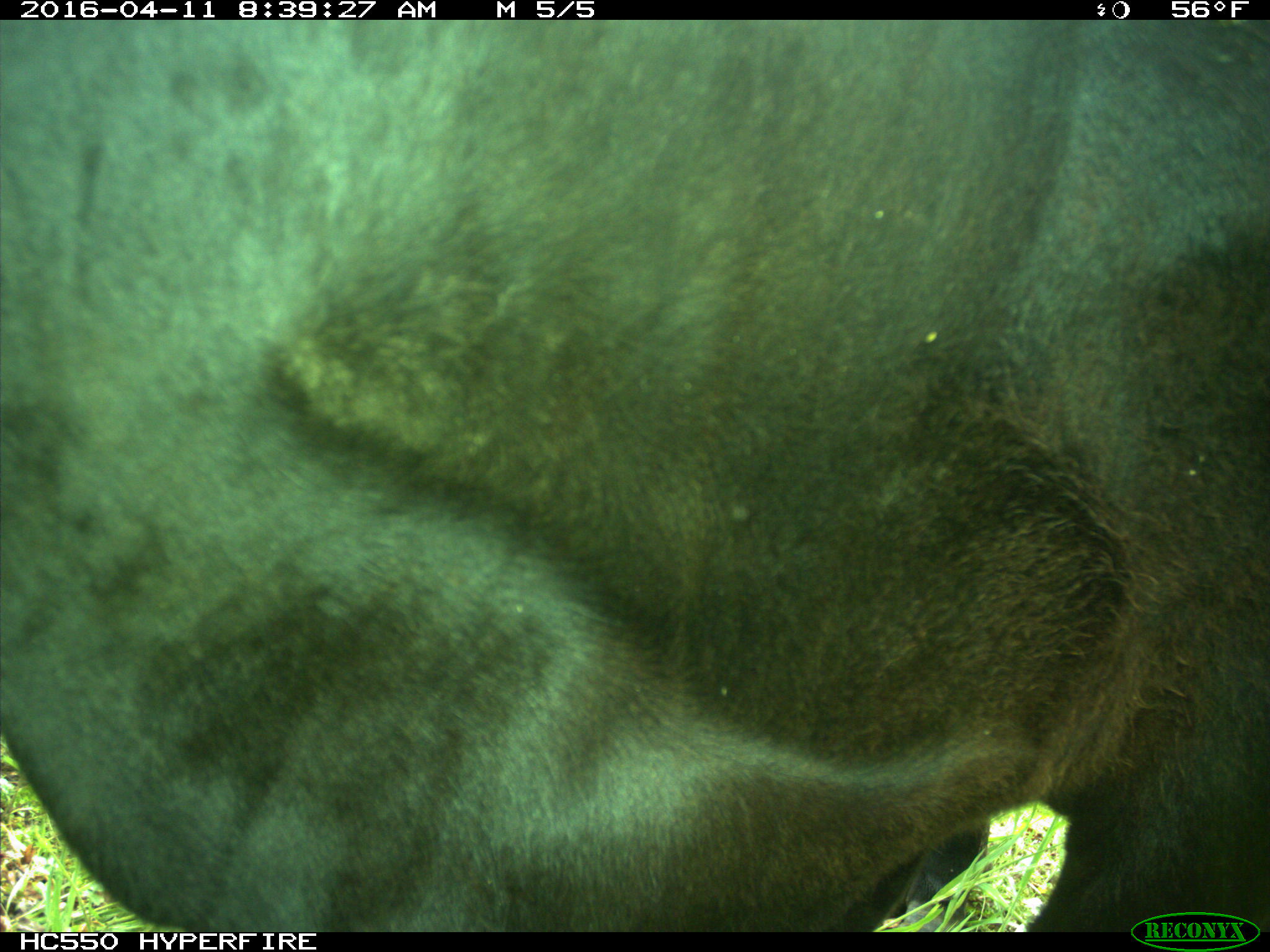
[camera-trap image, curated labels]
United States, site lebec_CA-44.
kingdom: Animalia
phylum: Chordata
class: Mammalia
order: Artiodactyla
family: Bovidae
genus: Bos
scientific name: Bos taurus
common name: domestic cow